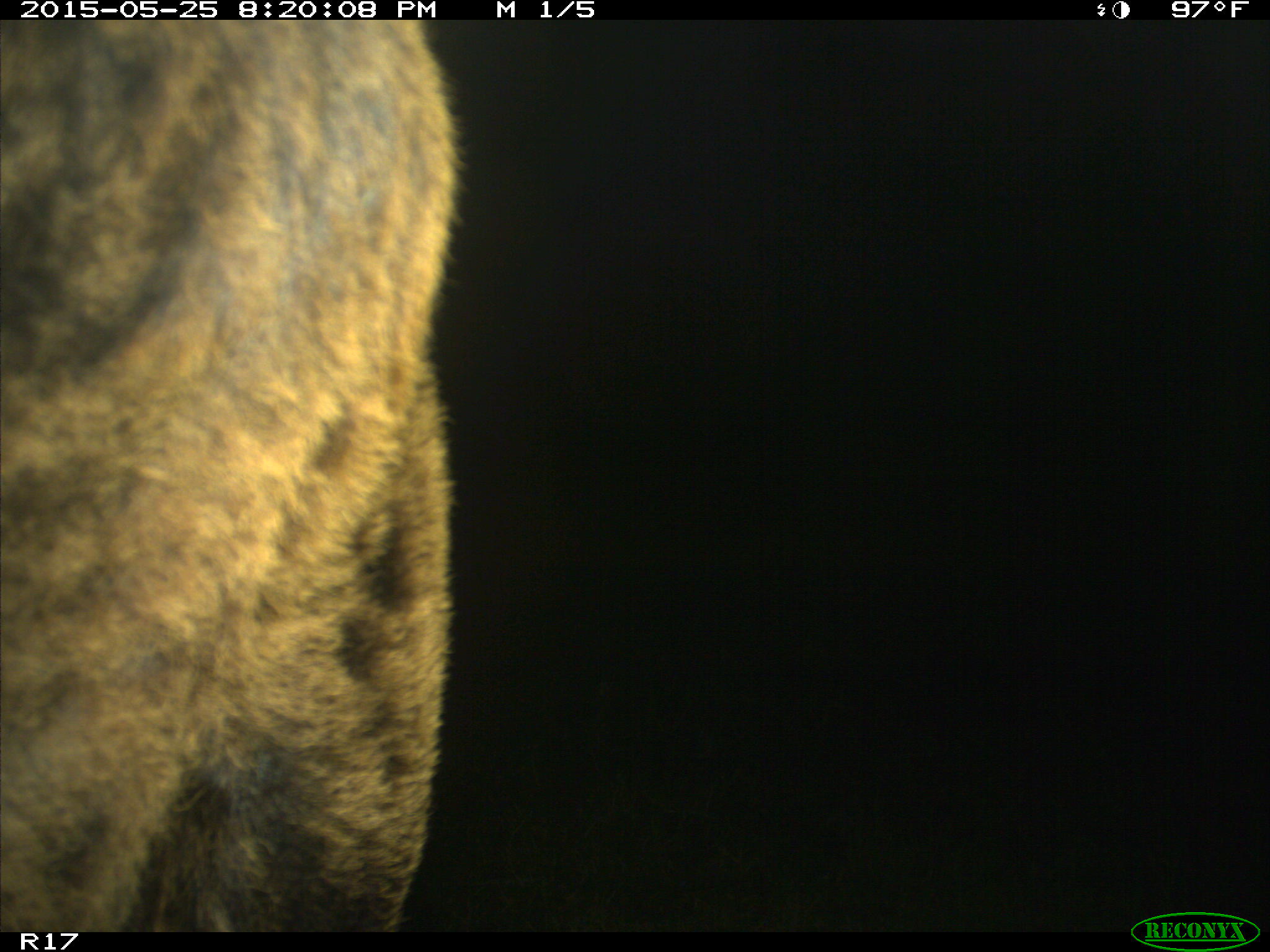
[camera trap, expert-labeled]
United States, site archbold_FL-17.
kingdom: Animalia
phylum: Chordata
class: Mammalia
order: Artiodactyla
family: Bovidae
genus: Bos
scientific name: Bos taurus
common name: domestic cow